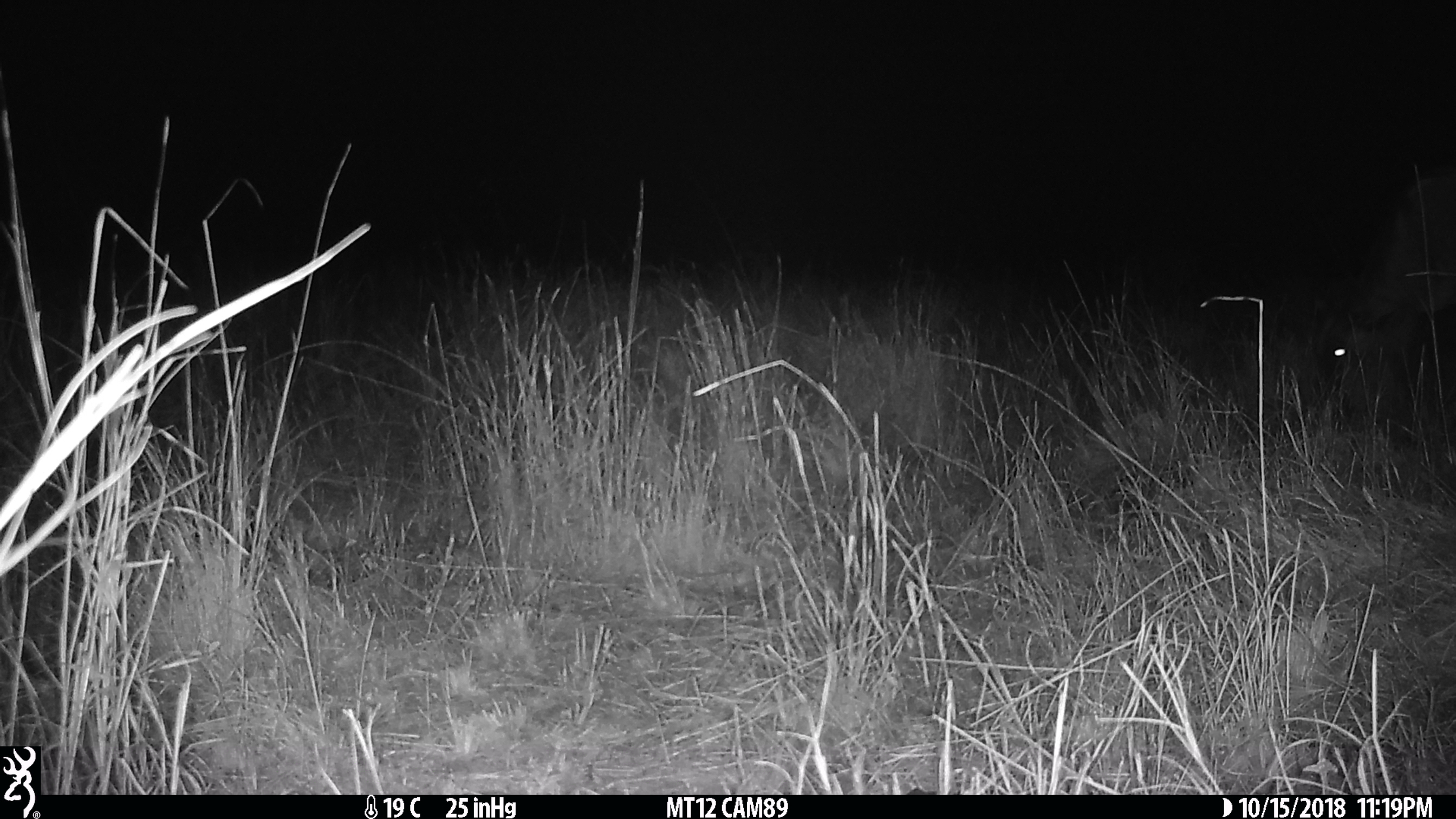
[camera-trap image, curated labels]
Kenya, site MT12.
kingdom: Animalia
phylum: Chordata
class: Mammalia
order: Artiodactyla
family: Bovidae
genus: Connochaetes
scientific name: Connochaetes taurinus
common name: blue wildebeest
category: wildebeest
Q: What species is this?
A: Wildebeest (blue wildebeest) (Connochaetes taurinus).